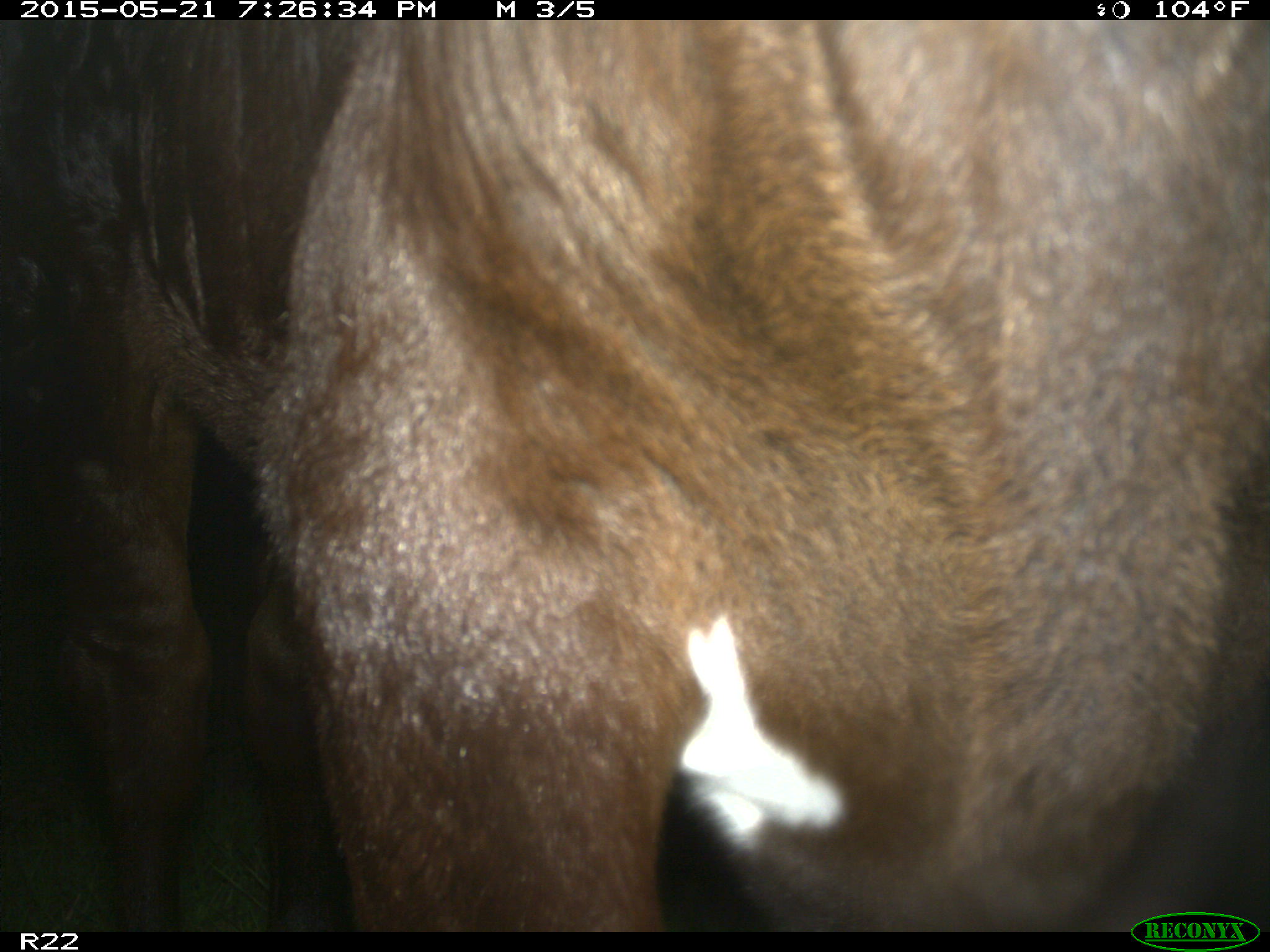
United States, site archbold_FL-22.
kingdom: Animalia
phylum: Chordata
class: Mammalia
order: Artiodactyla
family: Bovidae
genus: Bos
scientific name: Bos taurus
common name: domestic cow